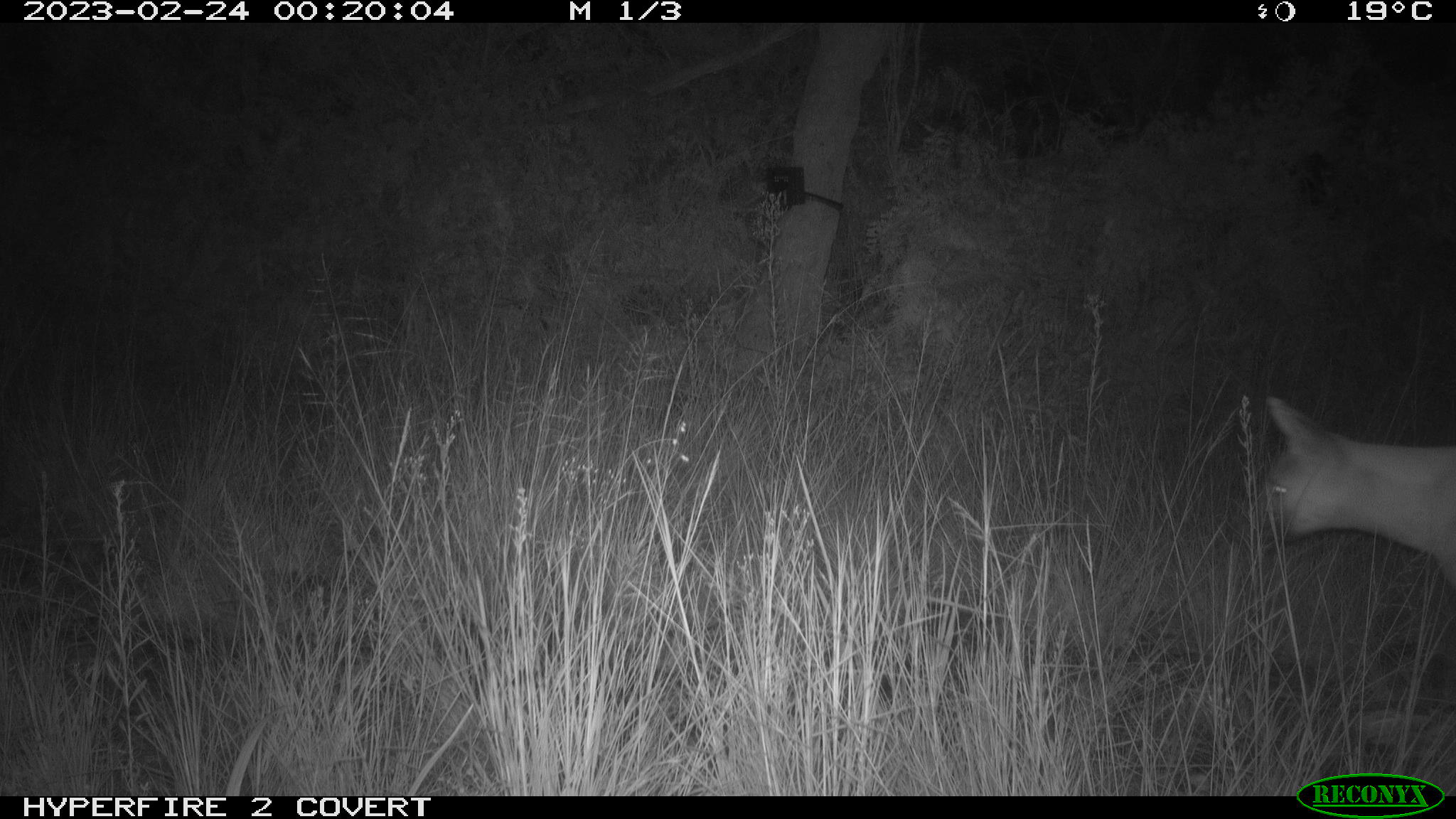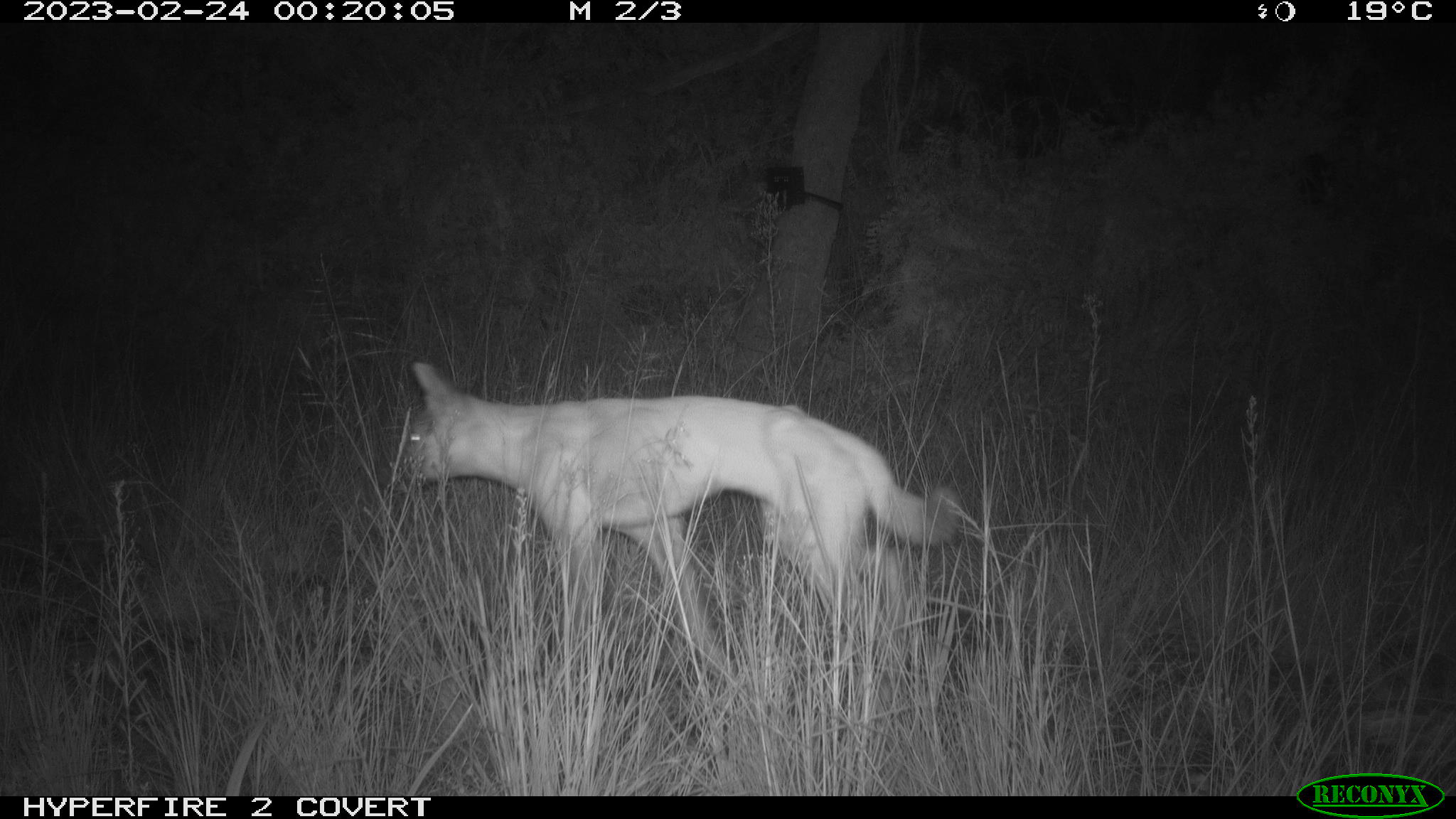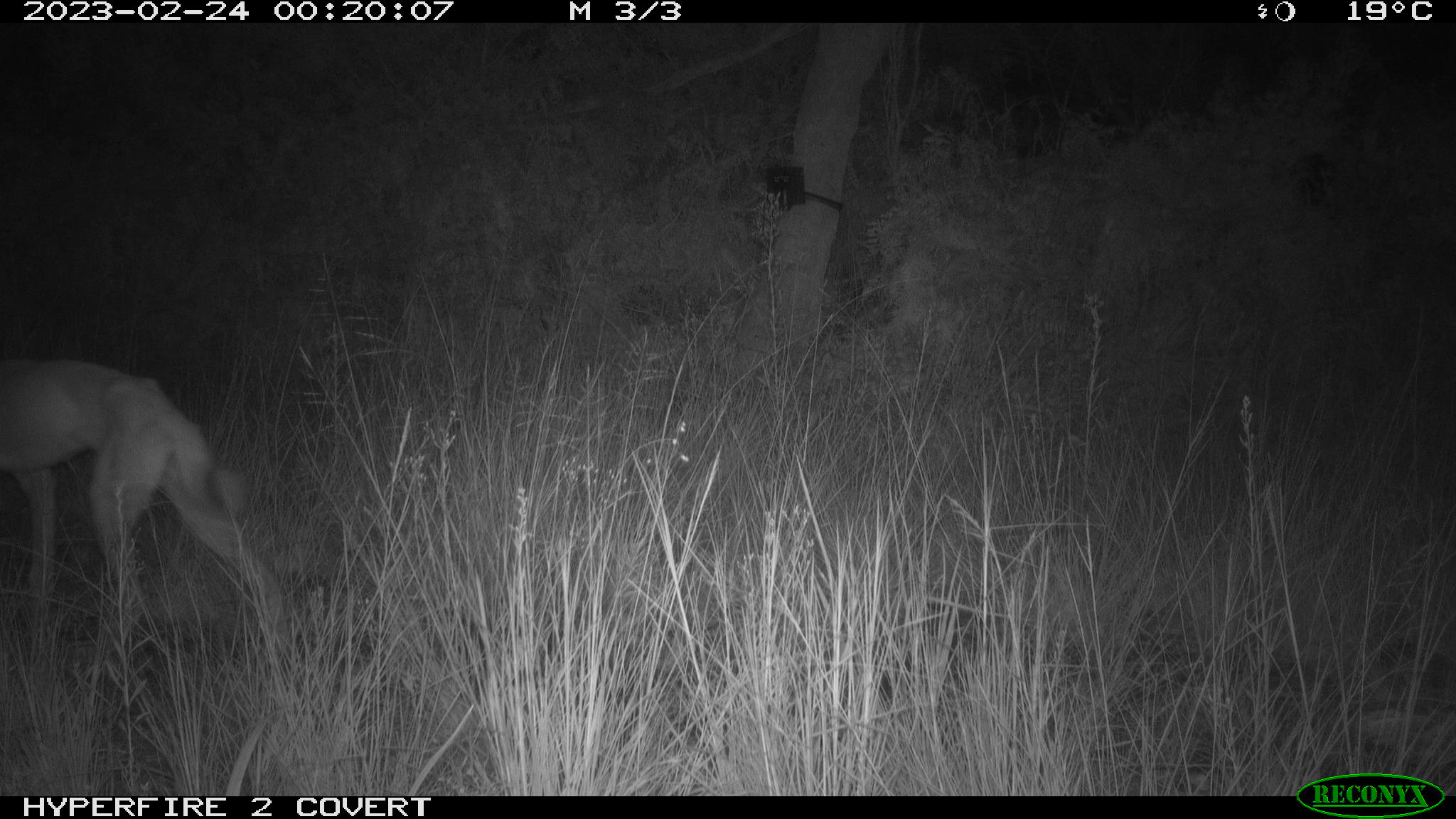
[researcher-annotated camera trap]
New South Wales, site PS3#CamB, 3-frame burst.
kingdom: Animalia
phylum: Chordata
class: Mammalia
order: Carnivora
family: Canidae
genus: Canis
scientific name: Canis familiaris dingo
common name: dingo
Dingo (Canis familiaris dingo).